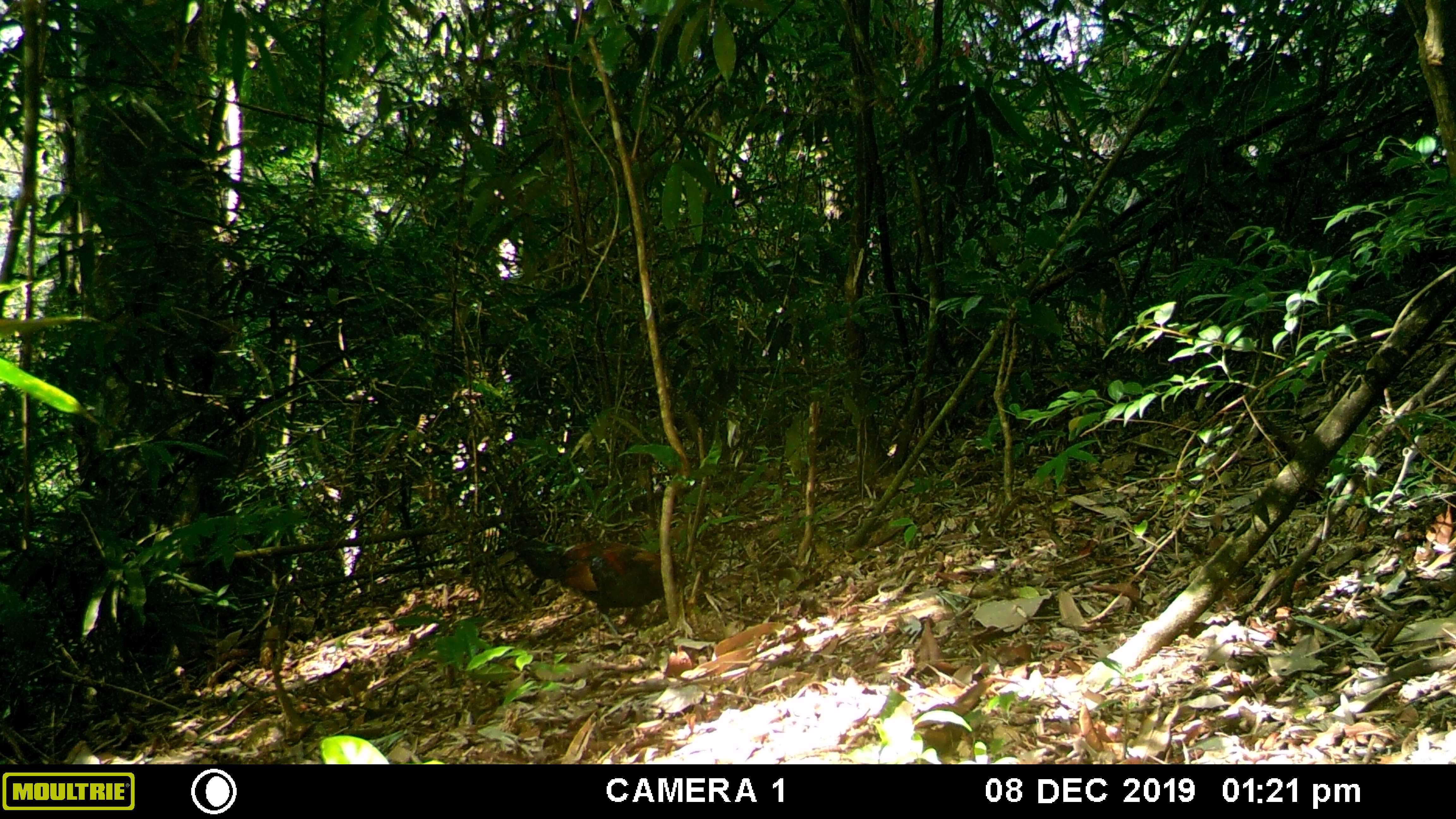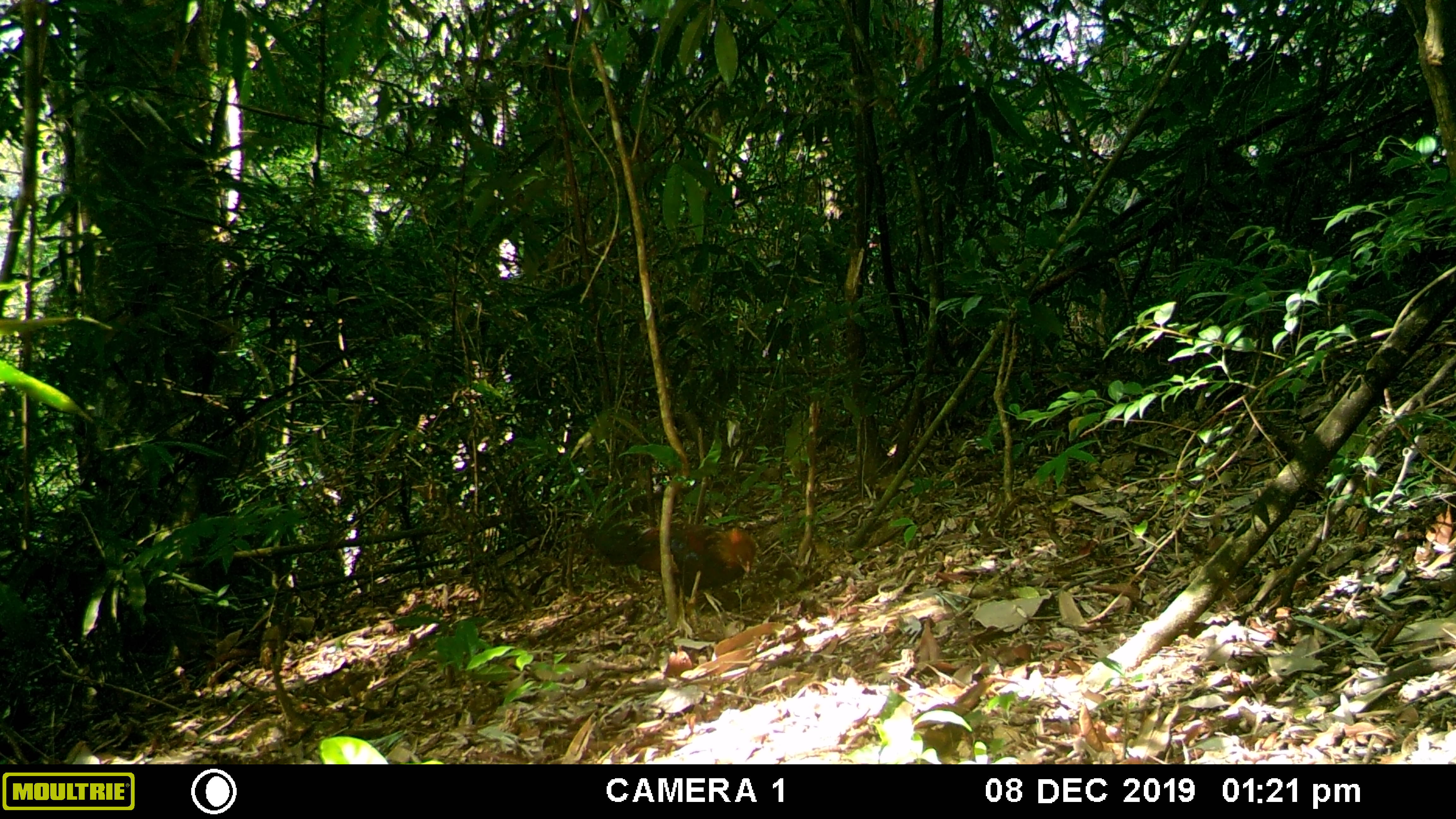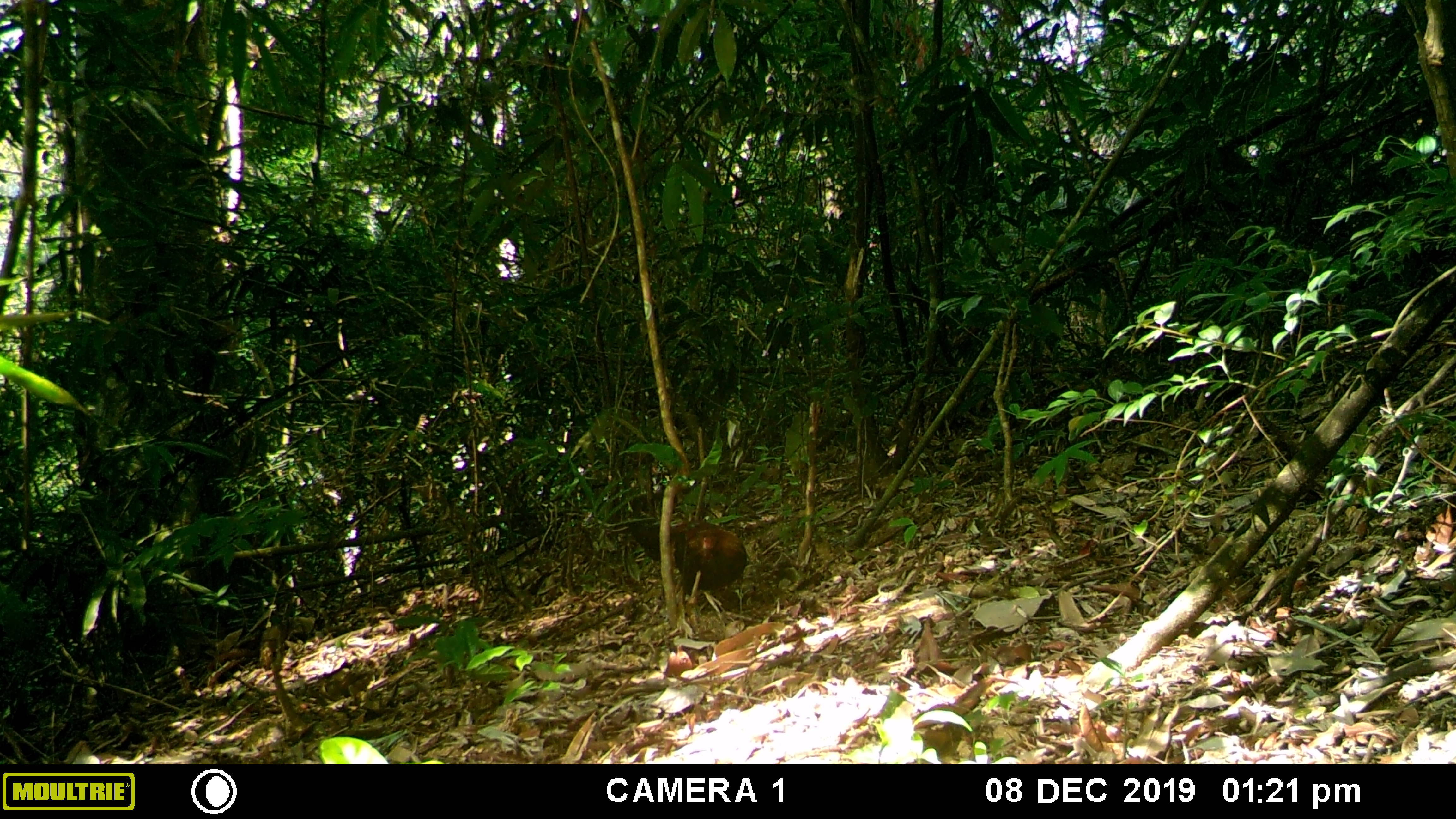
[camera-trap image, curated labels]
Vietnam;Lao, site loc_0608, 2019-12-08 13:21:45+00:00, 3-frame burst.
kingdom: Animalia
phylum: Chordata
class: Aves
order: Galliformes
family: Phasianidae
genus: Gallus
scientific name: Gallus gallus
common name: red junglefowl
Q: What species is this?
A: Red junglefowl (Gallus gallus).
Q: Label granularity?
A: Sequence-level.